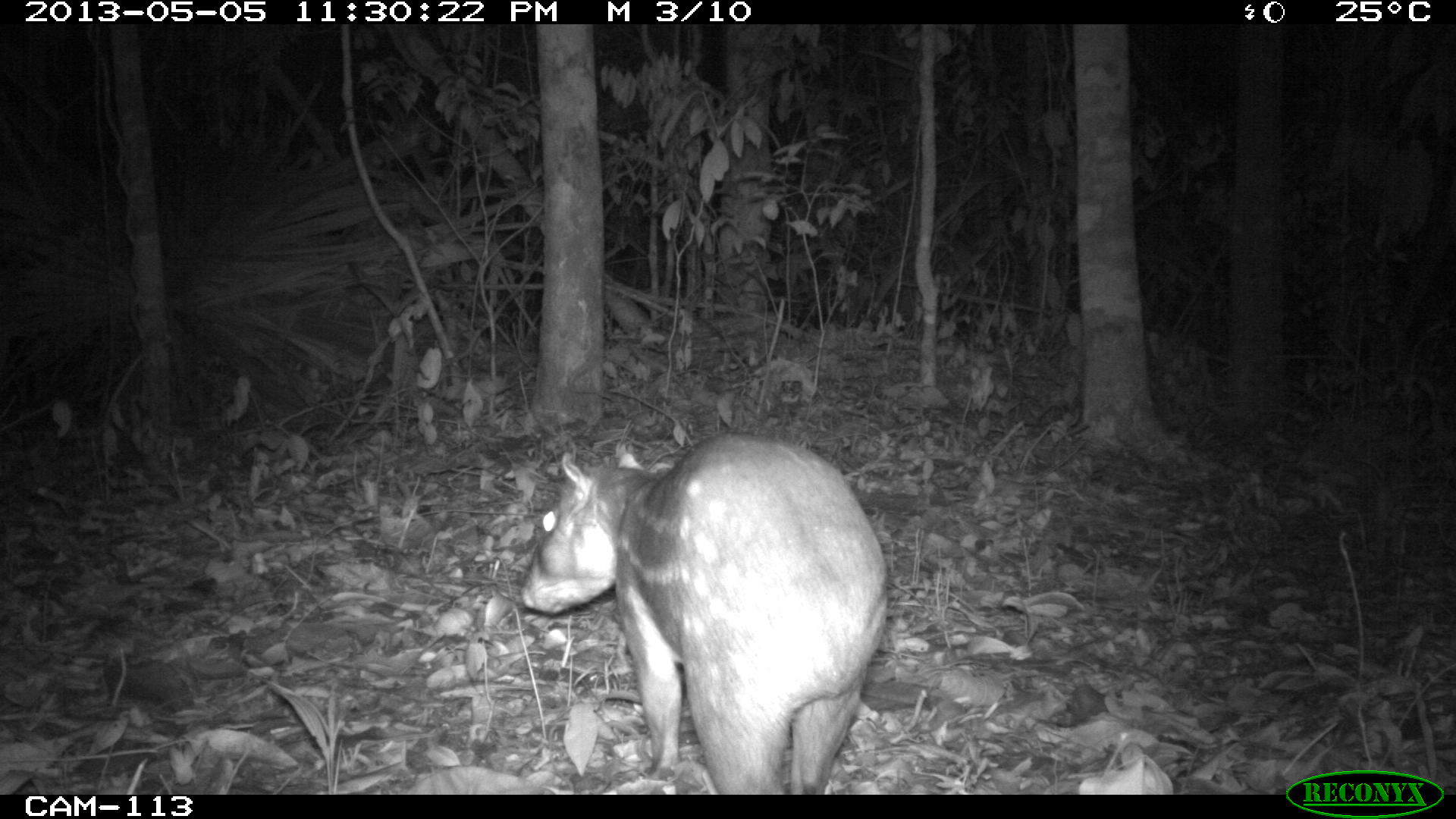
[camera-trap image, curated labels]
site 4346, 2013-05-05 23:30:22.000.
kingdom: Animalia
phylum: Chordata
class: Mammalia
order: Rodentia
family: Cuniculidae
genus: Cuniculus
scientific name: Cuniculus paca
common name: lowland paca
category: agouti paca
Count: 1.